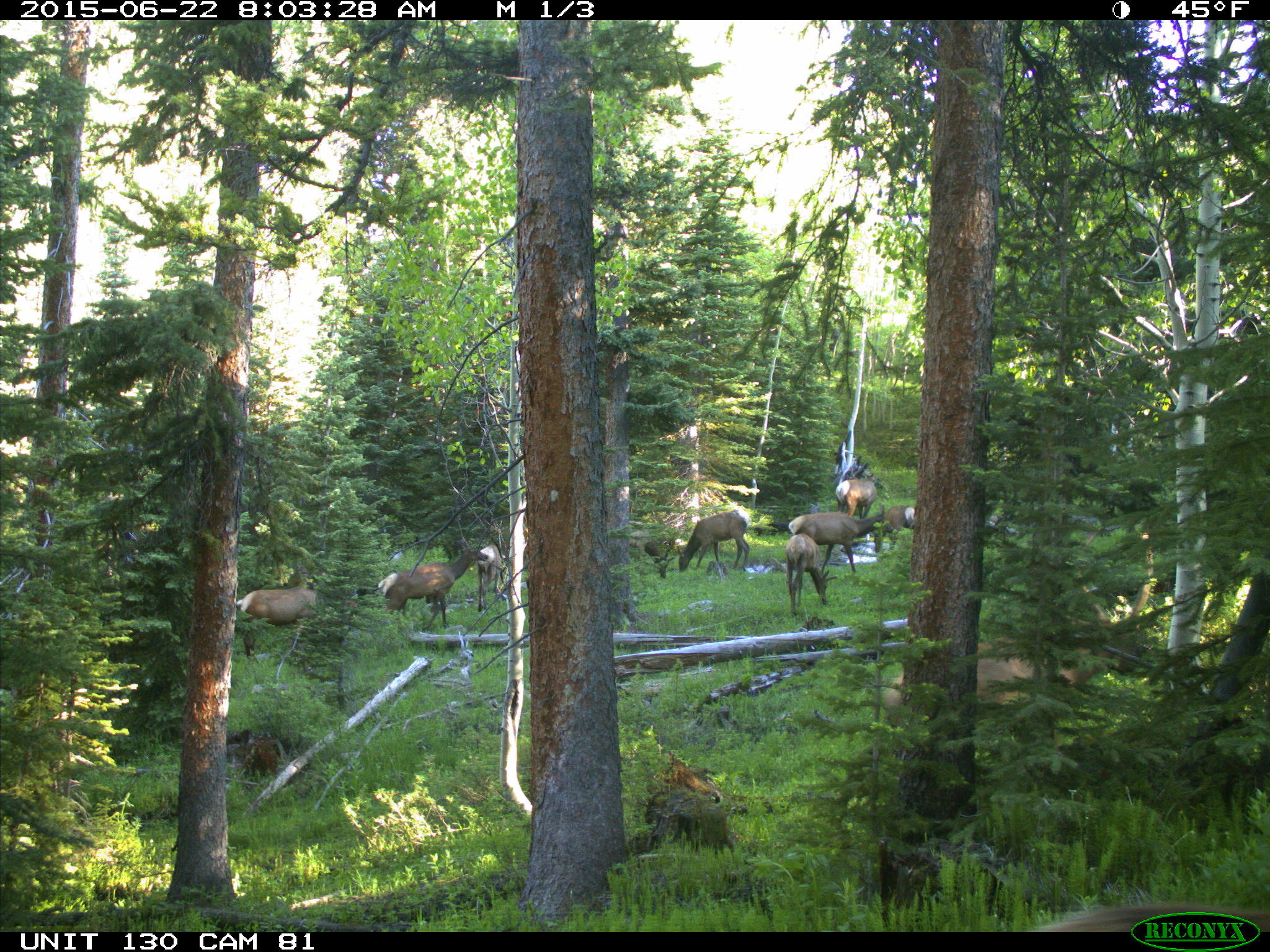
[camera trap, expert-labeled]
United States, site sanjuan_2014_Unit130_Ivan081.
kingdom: Animalia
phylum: Chordata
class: Mammalia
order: Artiodactyla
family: Cervidae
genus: Cervus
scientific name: Cervus elaphus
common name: red deer